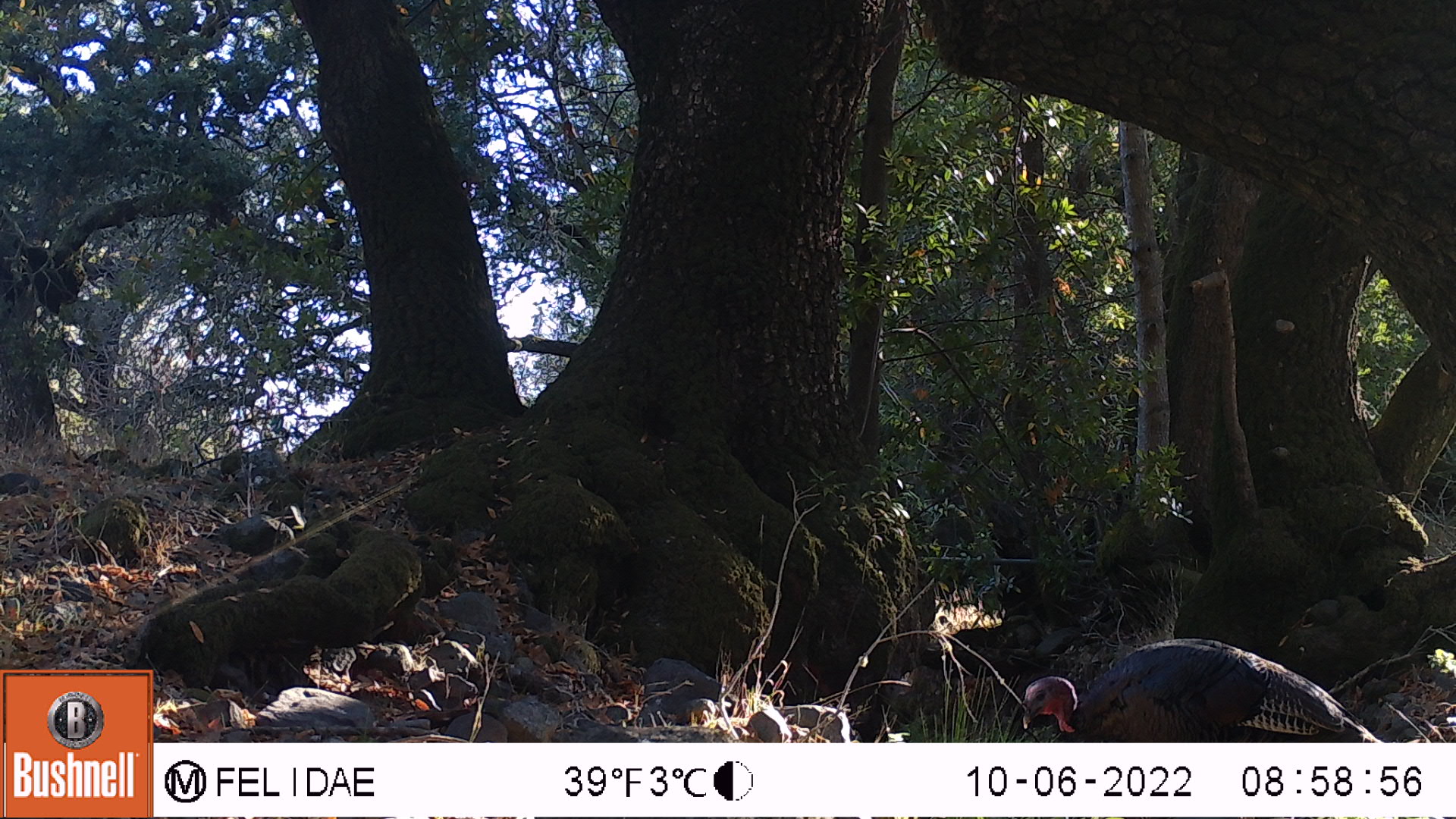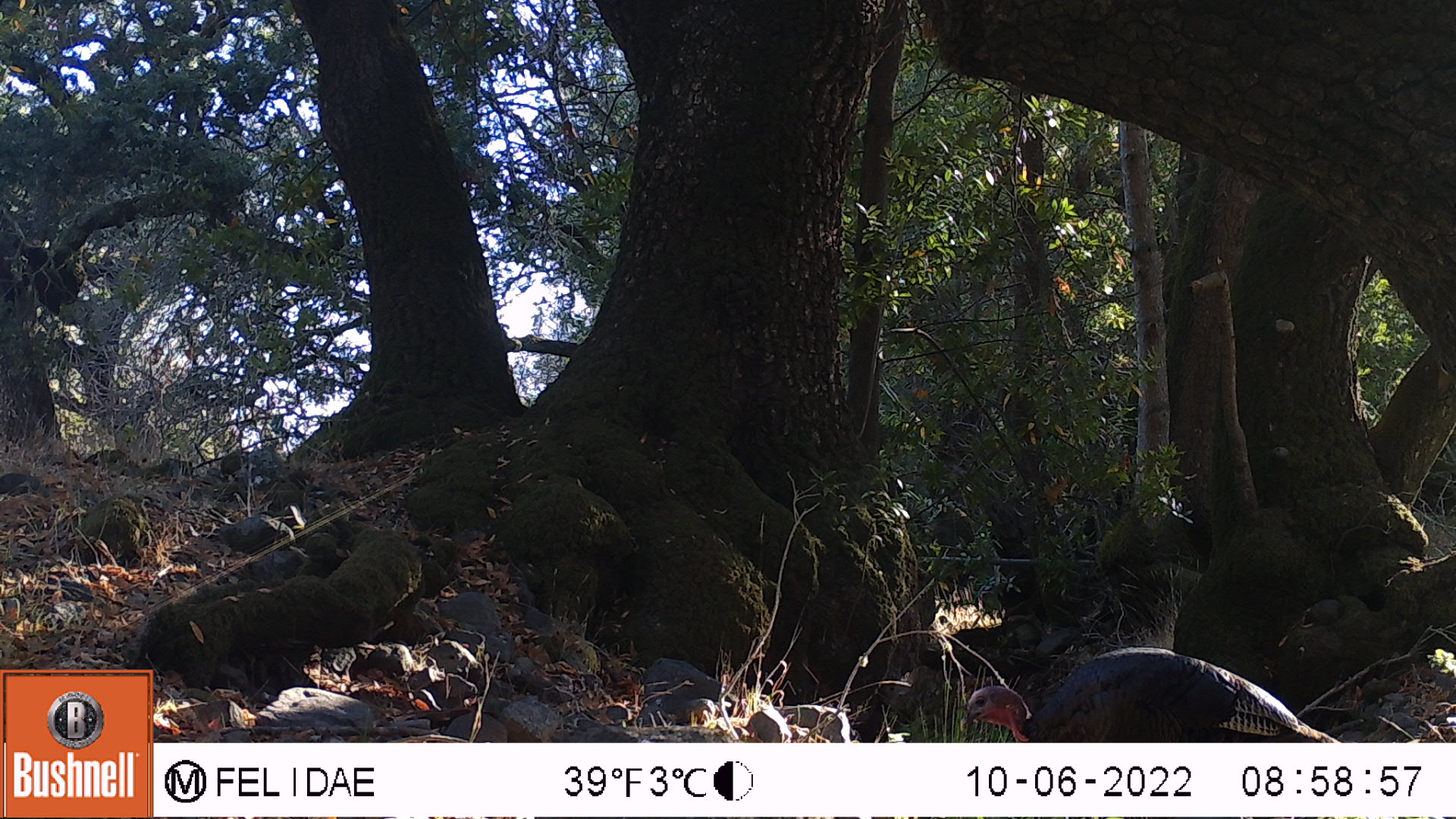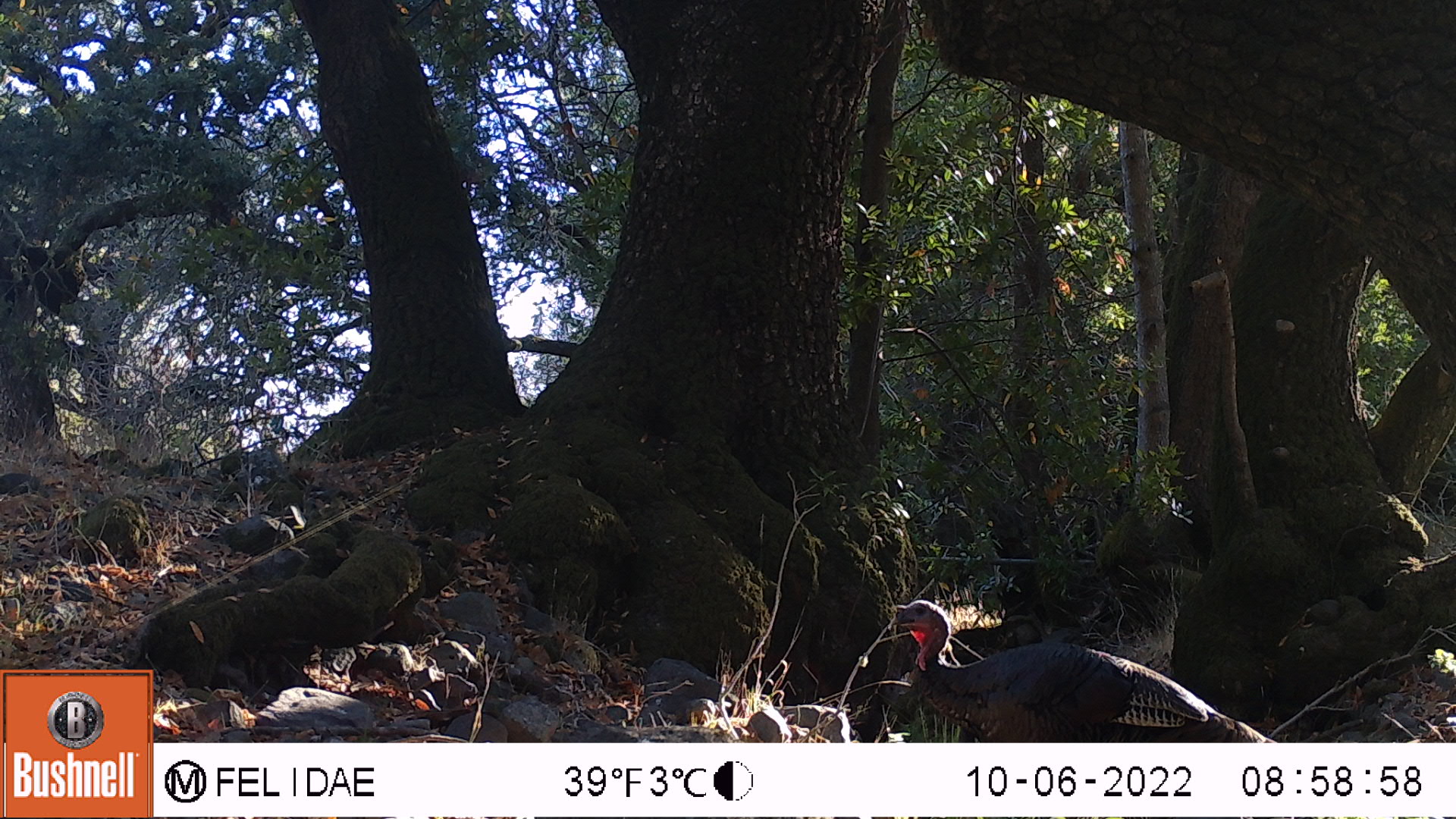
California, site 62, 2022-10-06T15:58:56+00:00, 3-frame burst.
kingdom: Animalia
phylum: Chordata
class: Aves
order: Galliformes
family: Phasianidae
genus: Meleagris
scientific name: Meleagris gallopavo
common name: turkey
Turkey (Meleagris gallopavo).